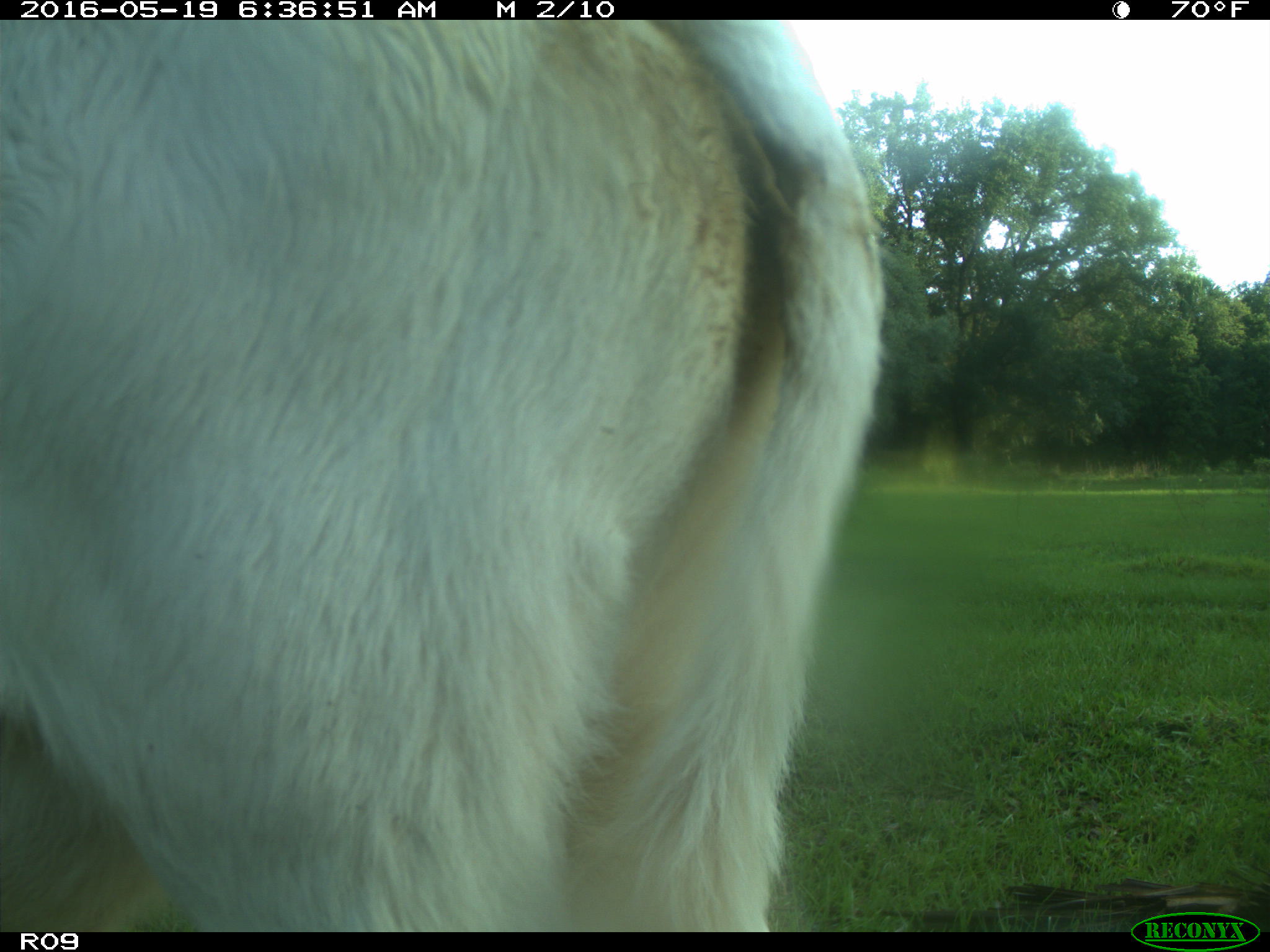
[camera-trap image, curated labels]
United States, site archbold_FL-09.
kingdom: Animalia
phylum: Chordata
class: Mammalia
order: Artiodactyla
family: Bovidae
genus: Bos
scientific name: Bos taurus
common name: domestic cow